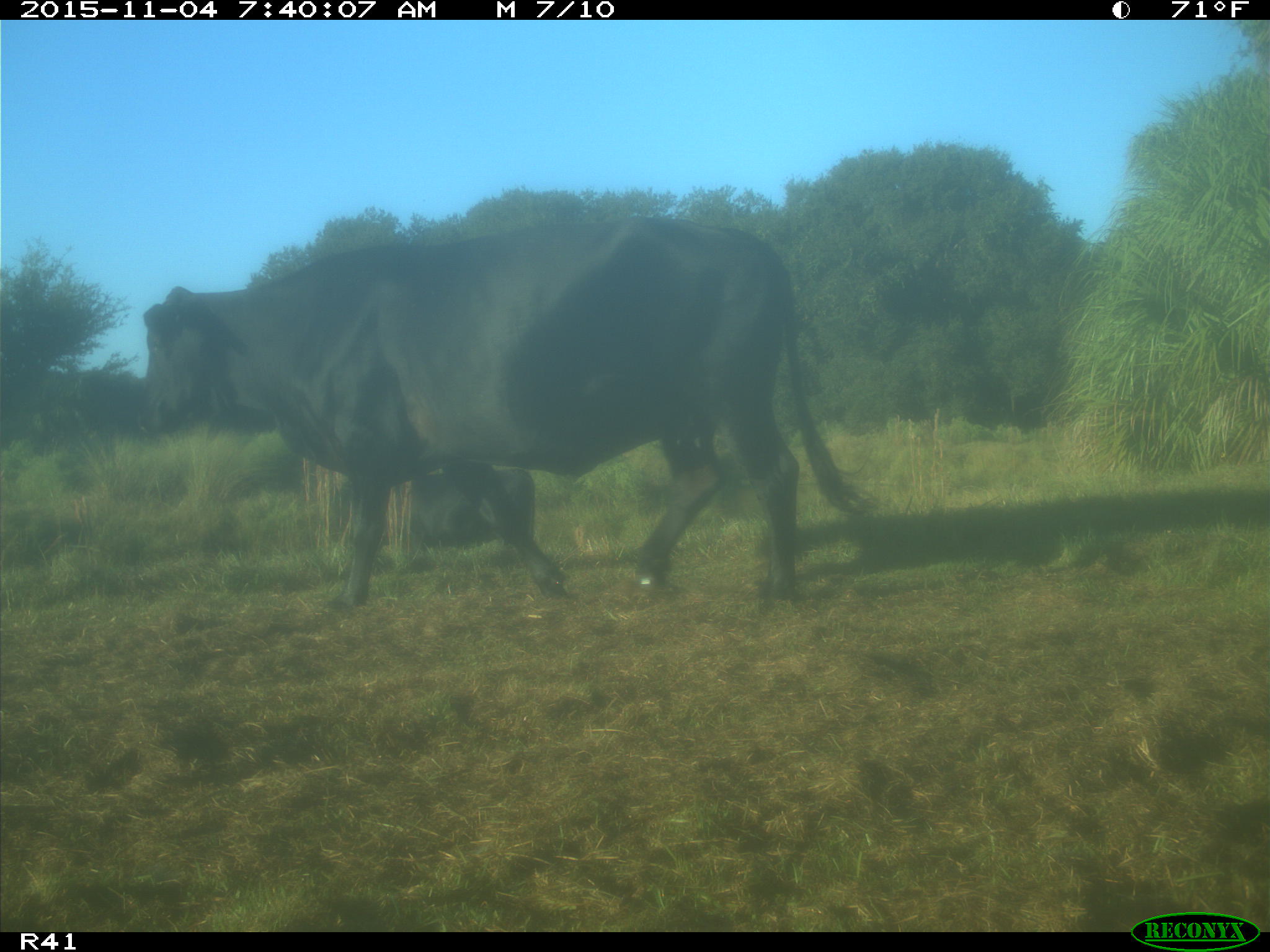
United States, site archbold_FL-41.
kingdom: Animalia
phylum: Chordata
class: Mammalia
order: Artiodactyla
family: Bovidae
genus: Bos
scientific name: Bos taurus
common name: domestic cow